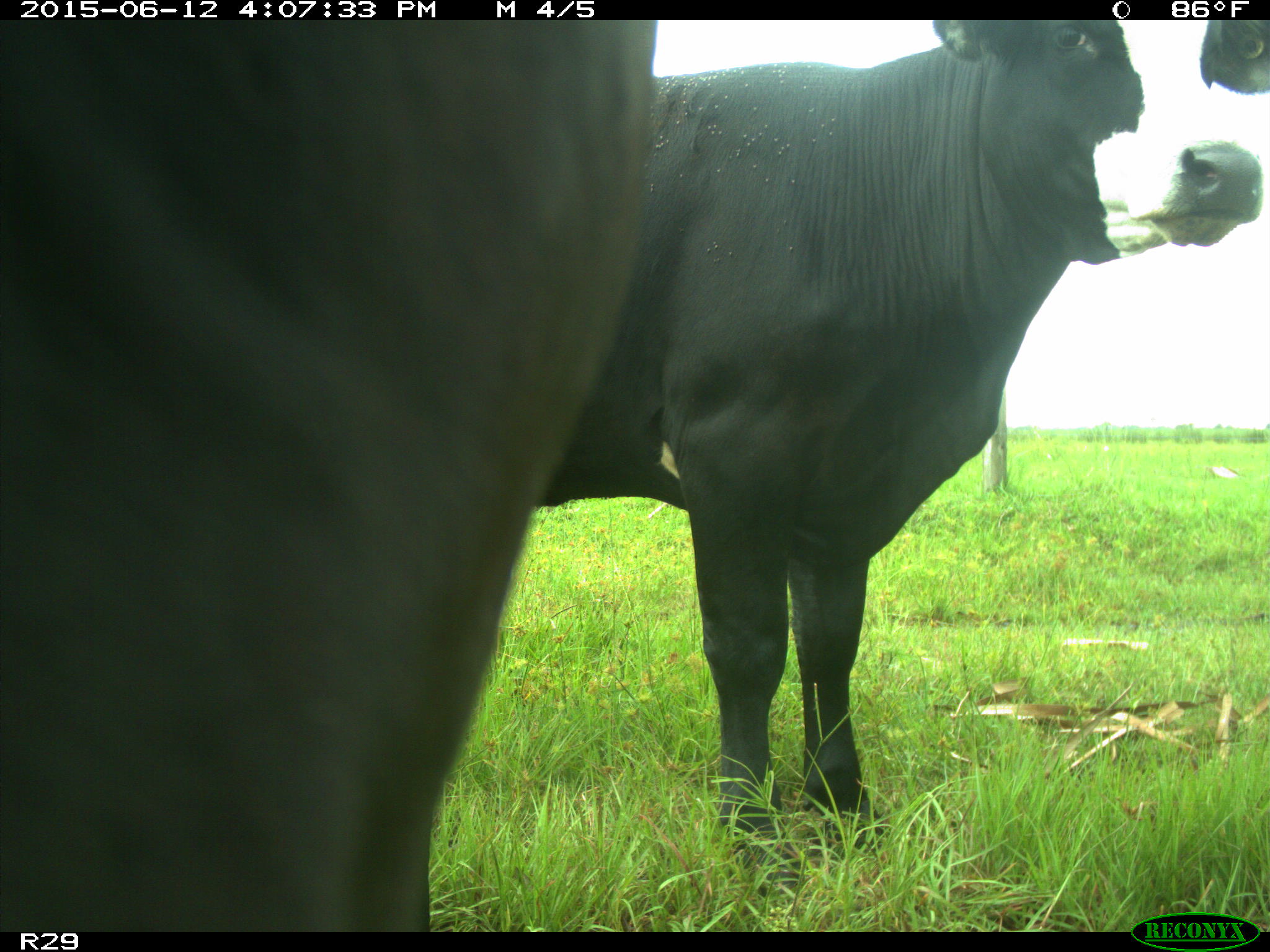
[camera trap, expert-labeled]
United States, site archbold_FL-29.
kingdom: Animalia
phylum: Chordata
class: Mammalia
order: Artiodactyla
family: Bovidae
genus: Bos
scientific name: Bos taurus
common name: domestic cow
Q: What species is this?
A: Bos taurus (domestic cow).